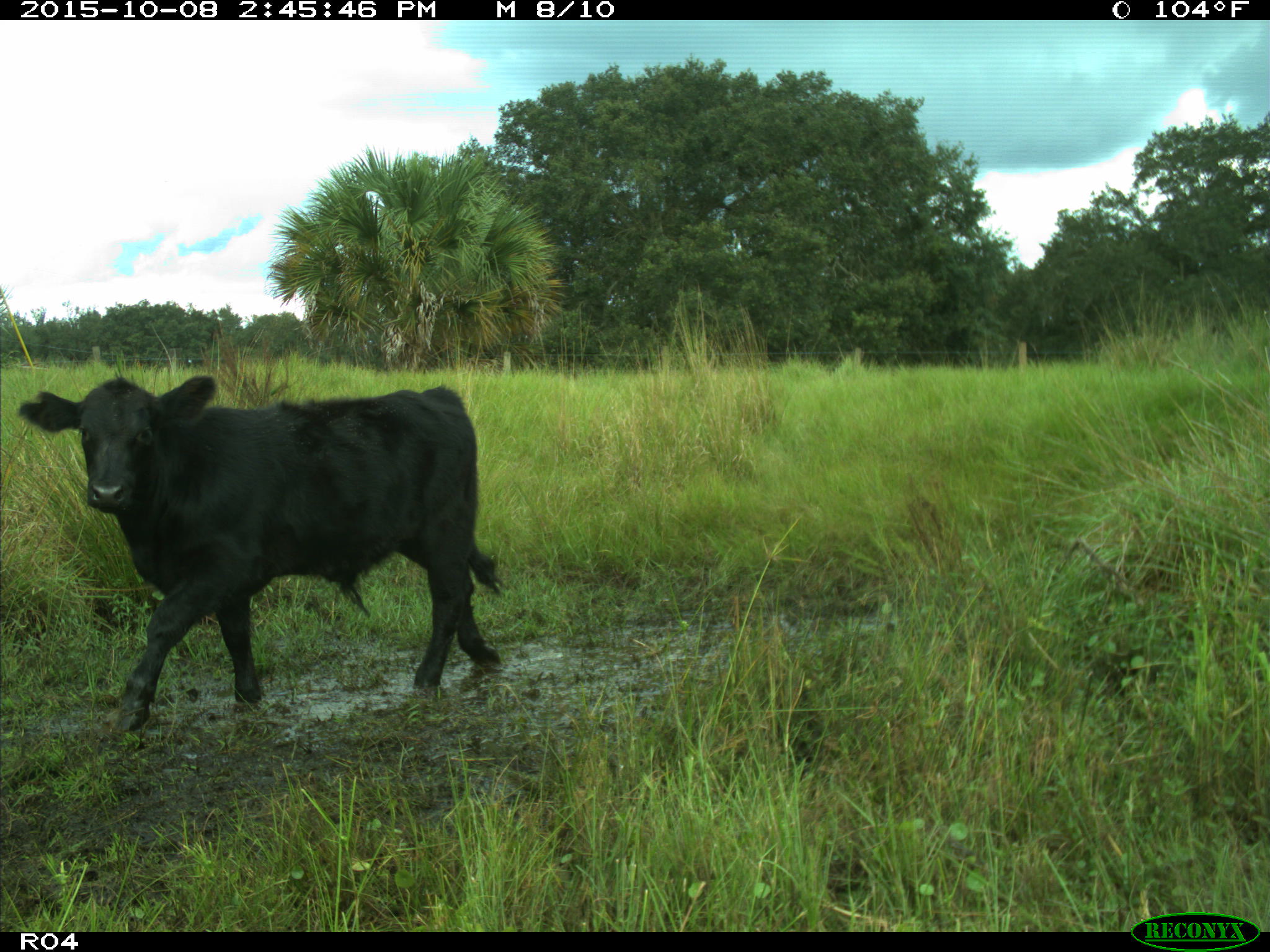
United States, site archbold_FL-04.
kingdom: Animalia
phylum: Chordata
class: Mammalia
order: Artiodactyla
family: Bovidae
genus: Bos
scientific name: Bos taurus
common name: domestic cow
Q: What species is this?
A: Bos taurus (domestic cow).